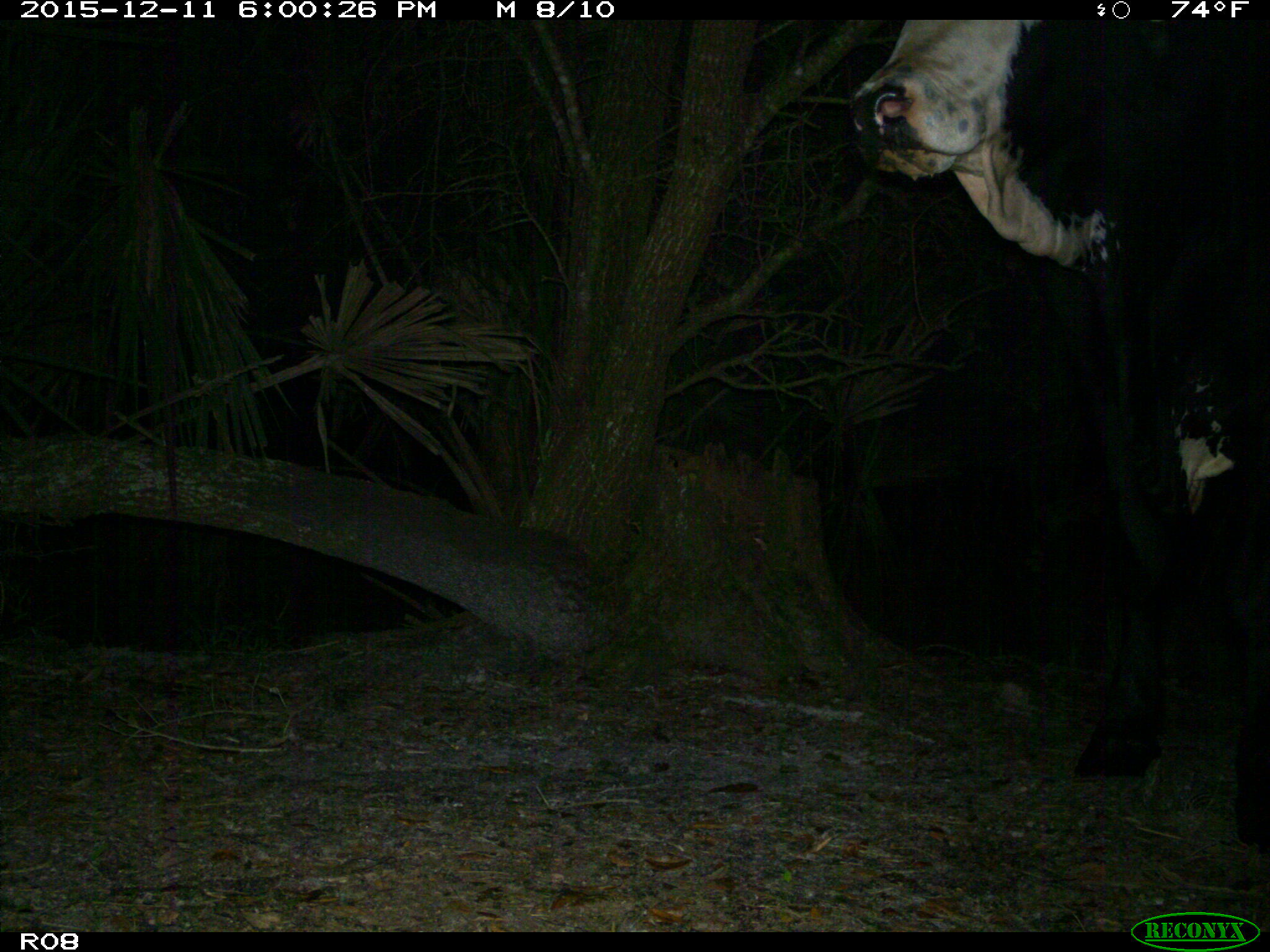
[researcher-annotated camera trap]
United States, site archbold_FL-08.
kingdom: Animalia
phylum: Chordata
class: Mammalia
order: Artiodactyla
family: Bovidae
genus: Bos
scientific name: Bos taurus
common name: domestic cow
Bos taurus (domestic cow).